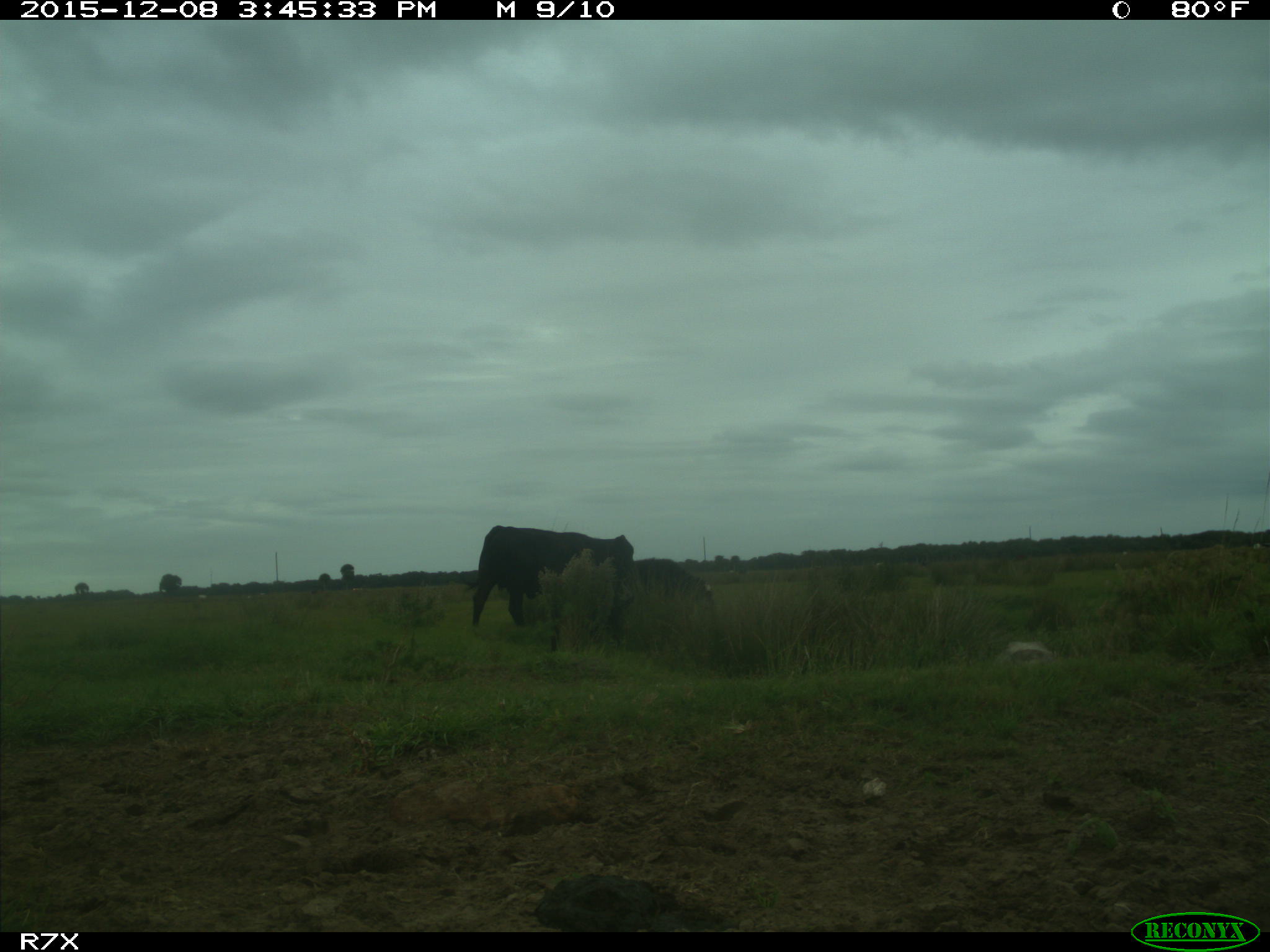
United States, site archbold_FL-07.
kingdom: Animalia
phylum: Chordata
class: Mammalia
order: Artiodactyla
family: Bovidae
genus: Bos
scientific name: Bos taurus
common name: domestic cow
Bos taurus (domestic cow).